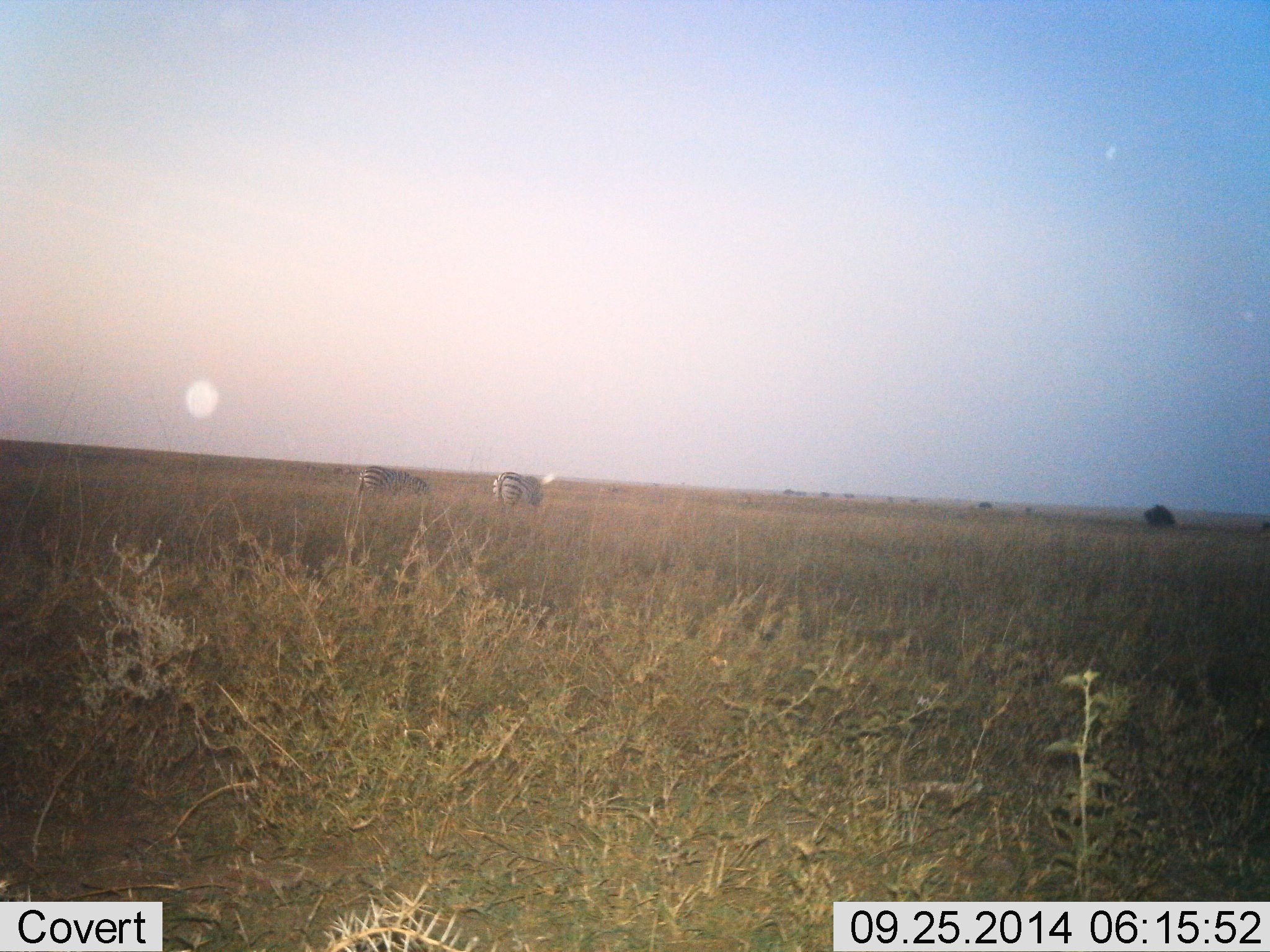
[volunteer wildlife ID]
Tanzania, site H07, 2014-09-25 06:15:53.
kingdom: Animalia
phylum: Chordata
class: Mammalia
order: Perissodactyla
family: Equidae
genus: Equus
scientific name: Equus quagga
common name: plains zebra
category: zebra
Zebra (plains zebra) (Equus quagga), count 2. Behavior (volunteer vote fractions): standing 30%, resting 0%, moving 20%, interacting 0%. Young present (vote fraction): 0%. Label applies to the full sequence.